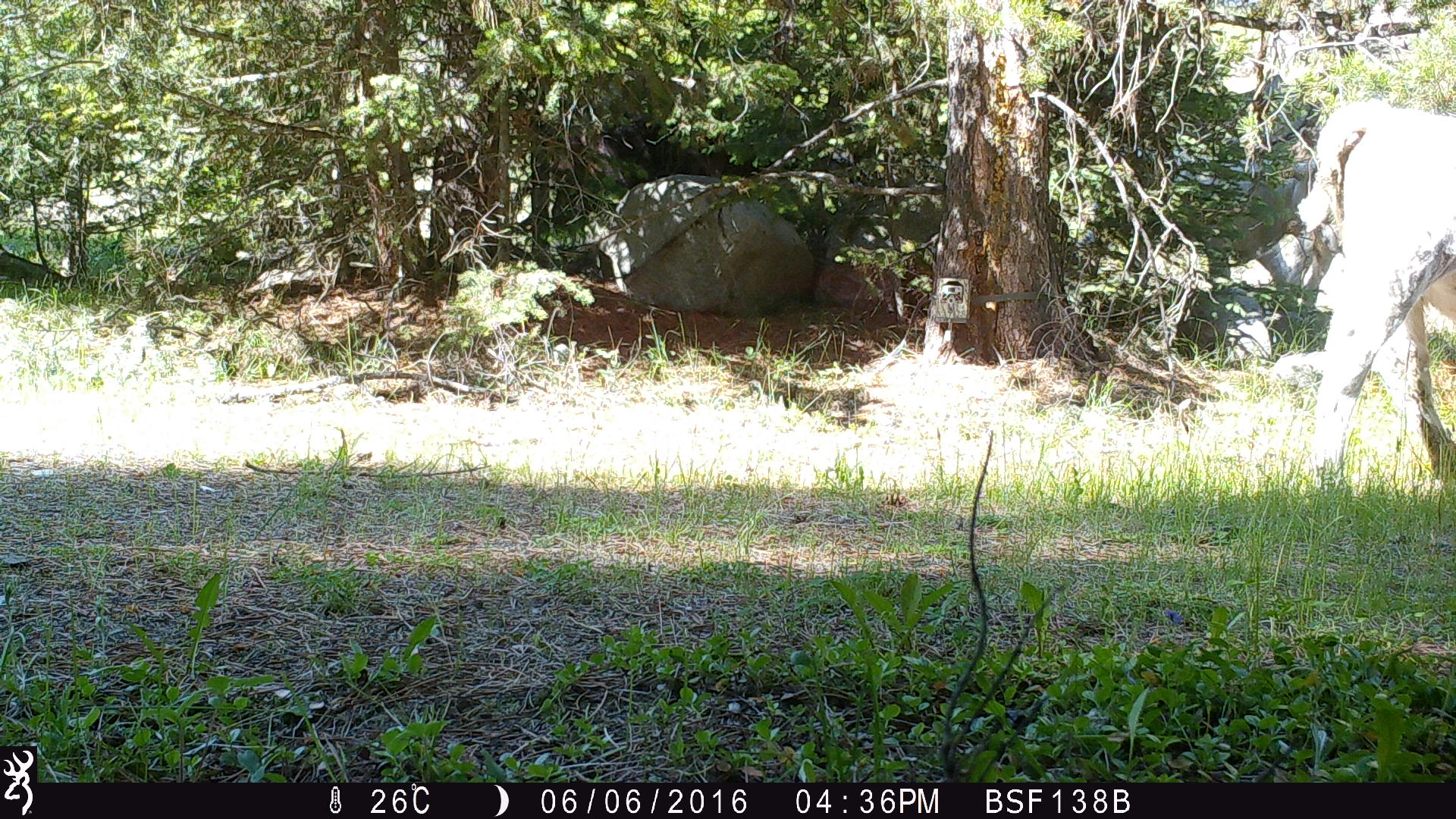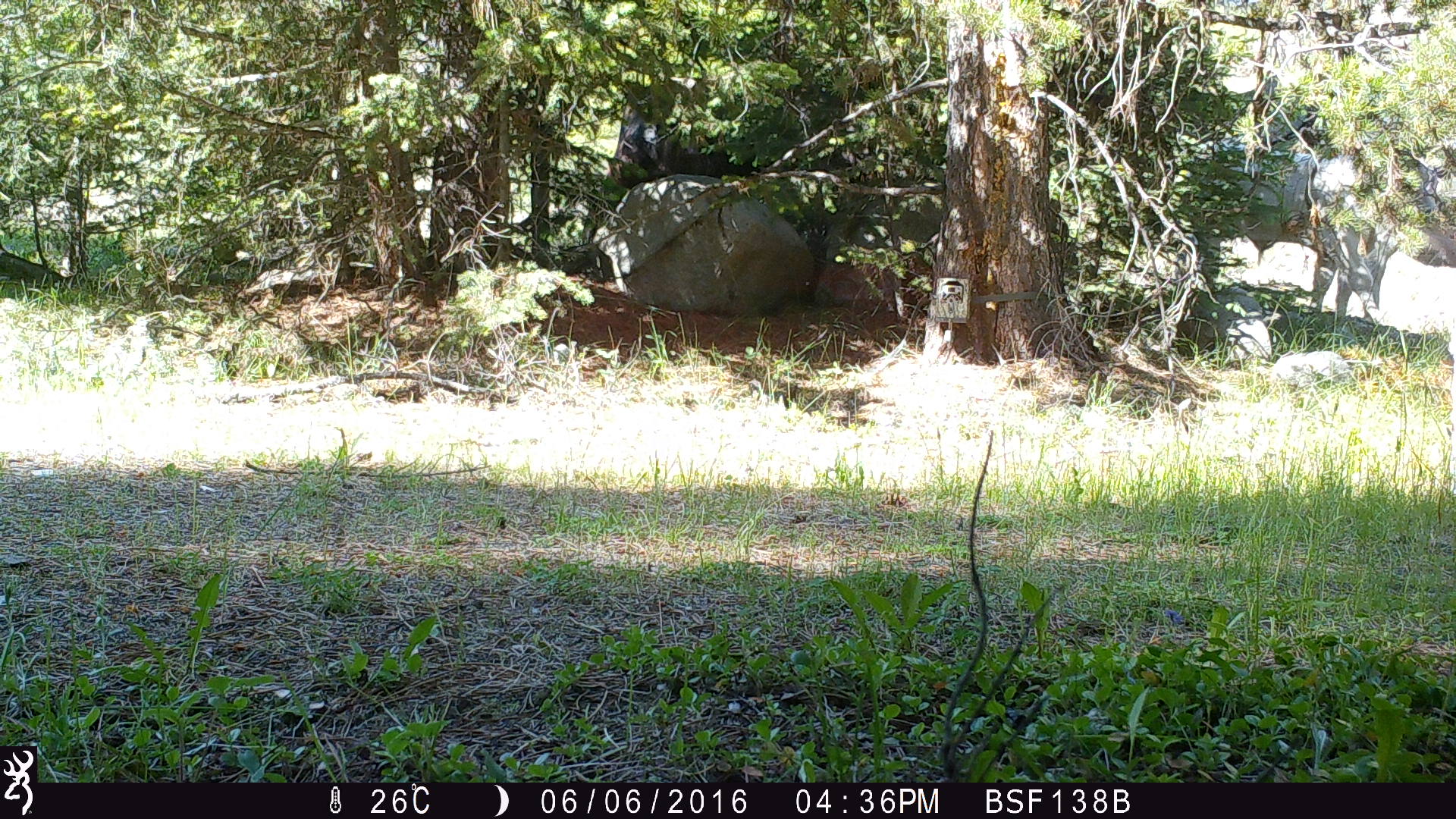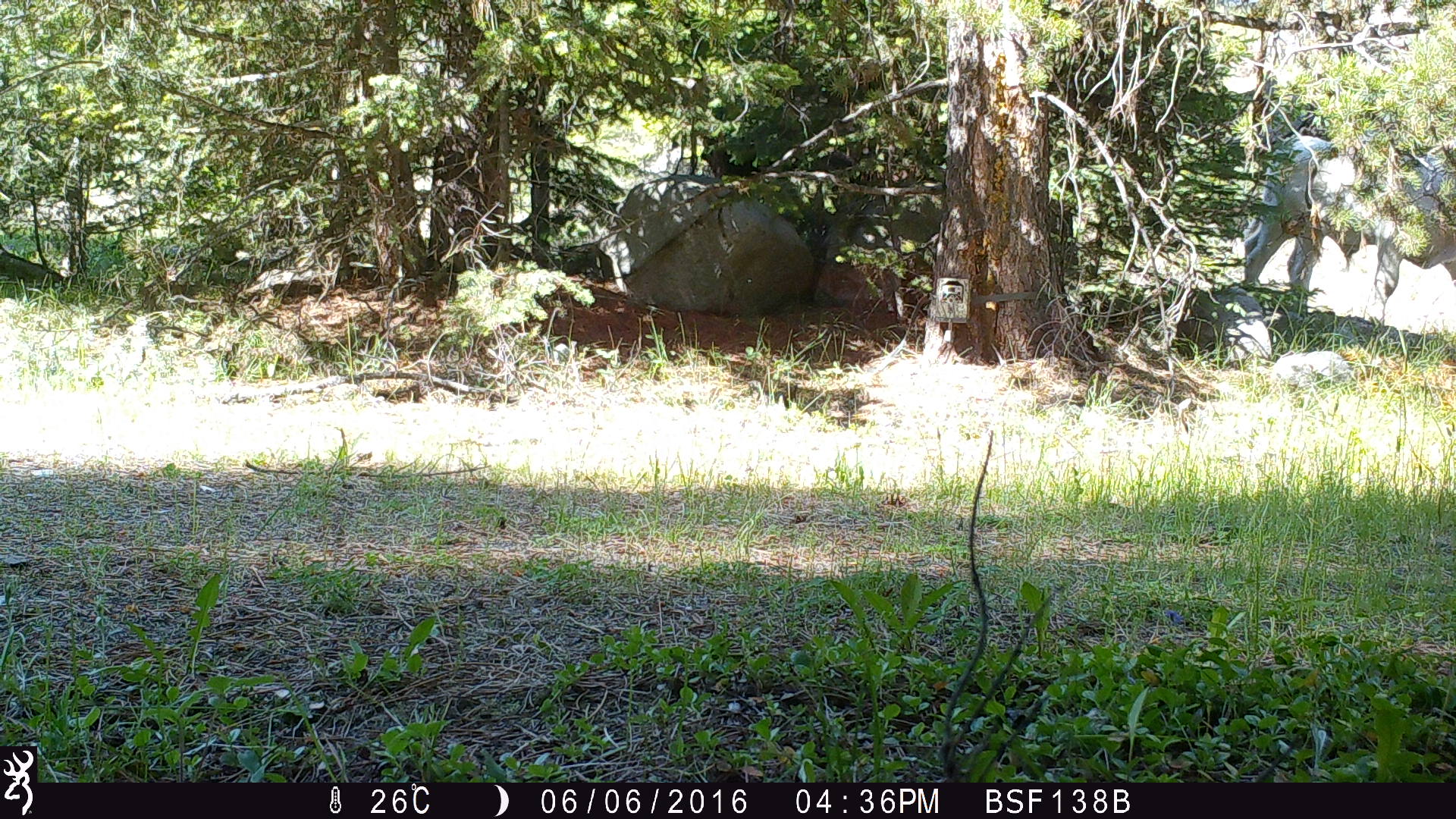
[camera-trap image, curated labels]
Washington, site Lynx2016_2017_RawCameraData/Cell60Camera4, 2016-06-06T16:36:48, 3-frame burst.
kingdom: Animalia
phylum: Chordata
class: Mammalia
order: Artiodactyla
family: Bovidae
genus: Bos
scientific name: Bos taurus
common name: domestic cattle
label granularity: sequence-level